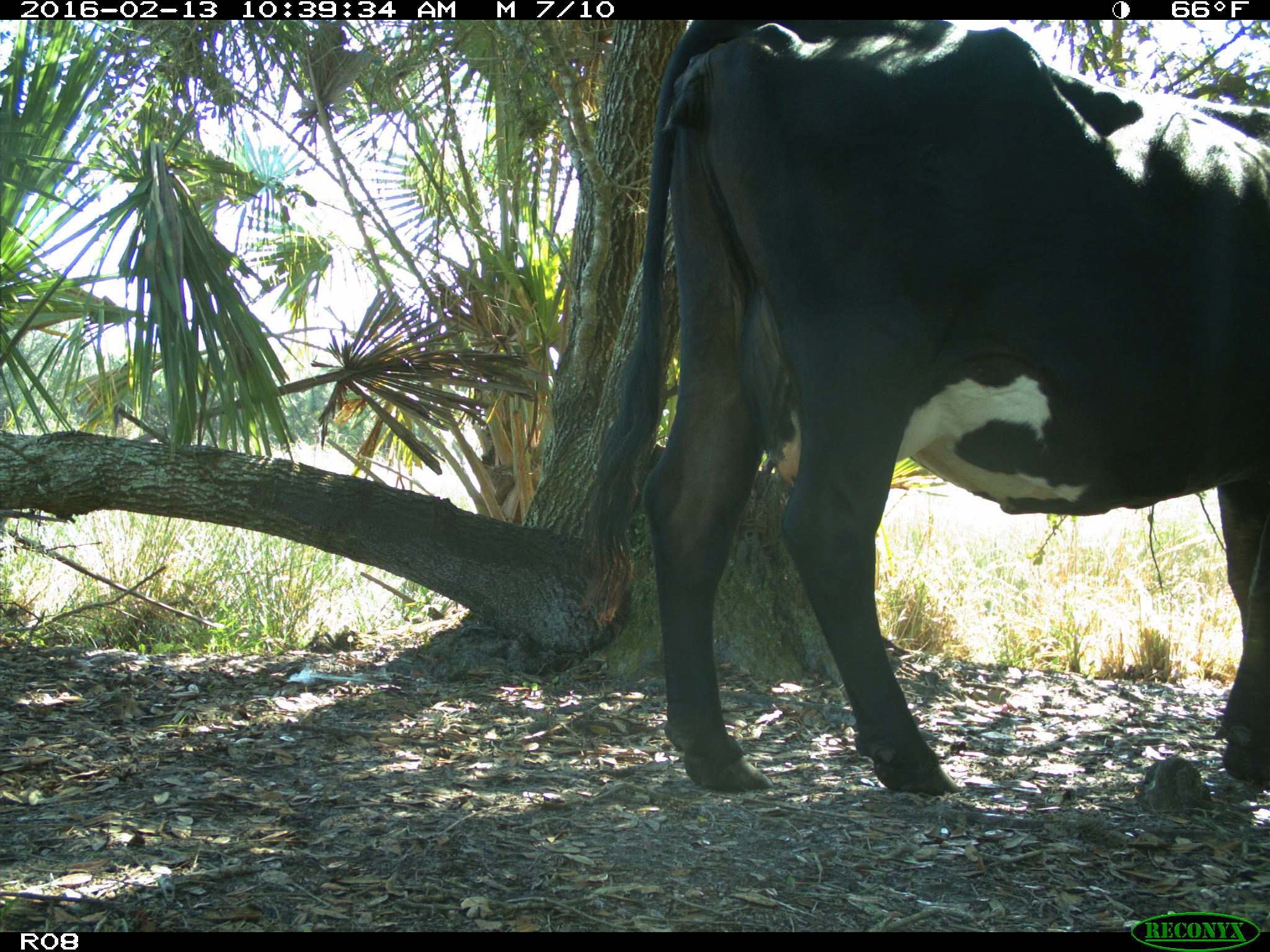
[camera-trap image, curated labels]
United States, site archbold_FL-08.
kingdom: Animalia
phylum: Chordata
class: Mammalia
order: Artiodactyla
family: Bovidae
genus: Bos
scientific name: Bos taurus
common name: domestic cow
Bos taurus (domestic cow).